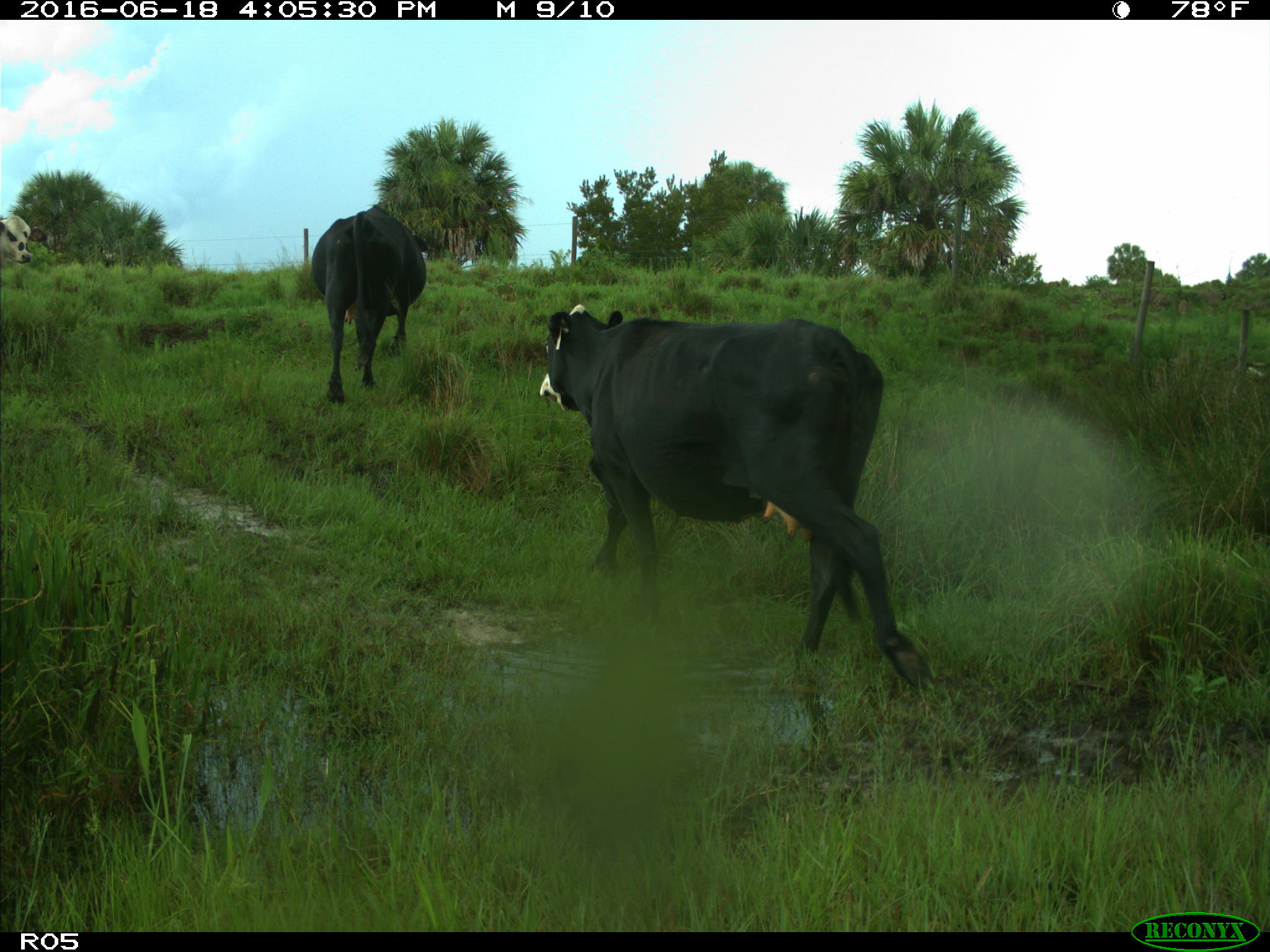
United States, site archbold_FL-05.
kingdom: Animalia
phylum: Chordata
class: Mammalia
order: Artiodactyla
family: Bovidae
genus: Bos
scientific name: Bos taurus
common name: domestic cow